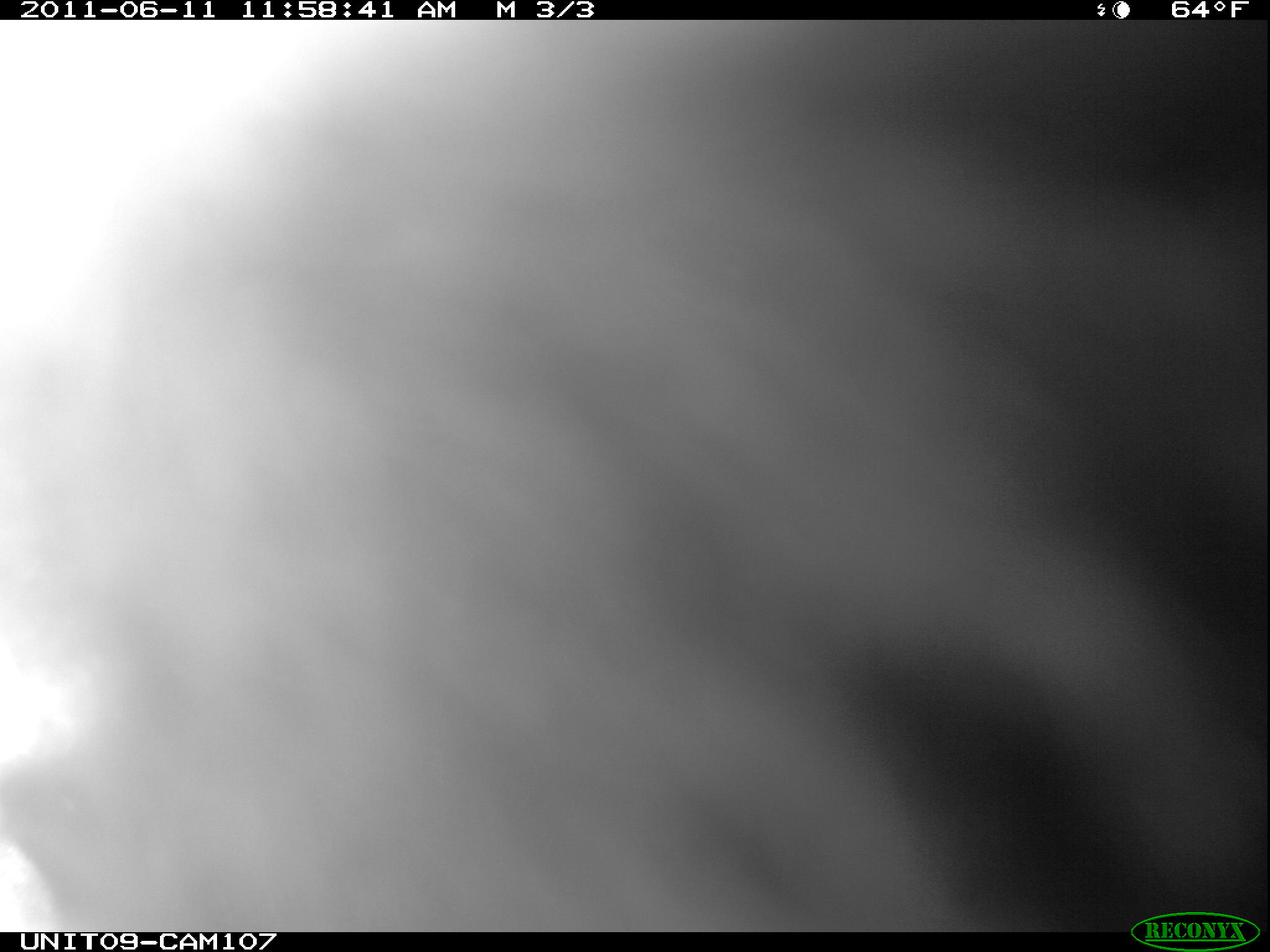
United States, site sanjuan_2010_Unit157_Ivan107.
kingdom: Animalia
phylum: Chordata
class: Mammalia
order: Carnivora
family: Ursidae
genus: Ursus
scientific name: Ursus americanus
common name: american black bear